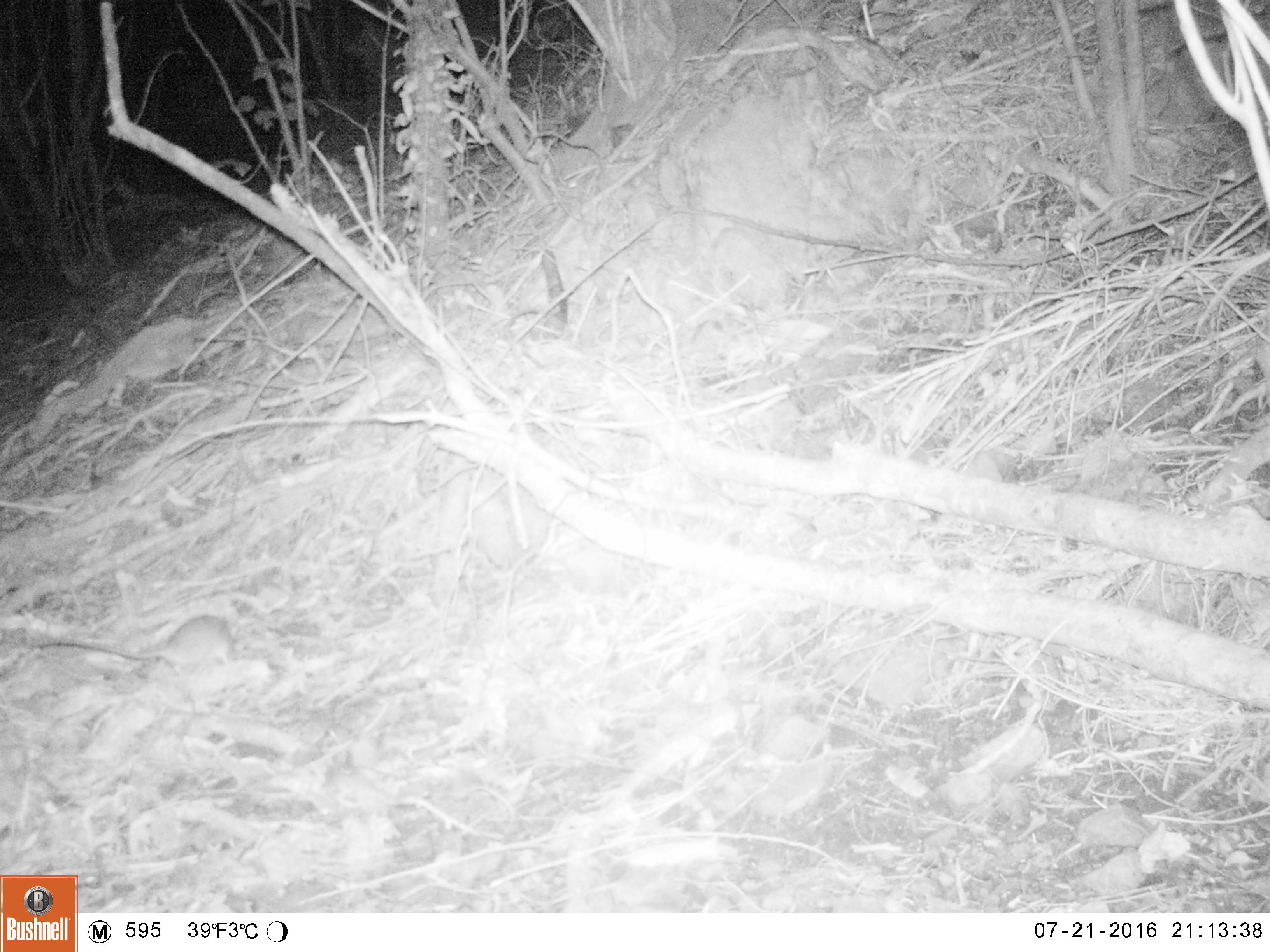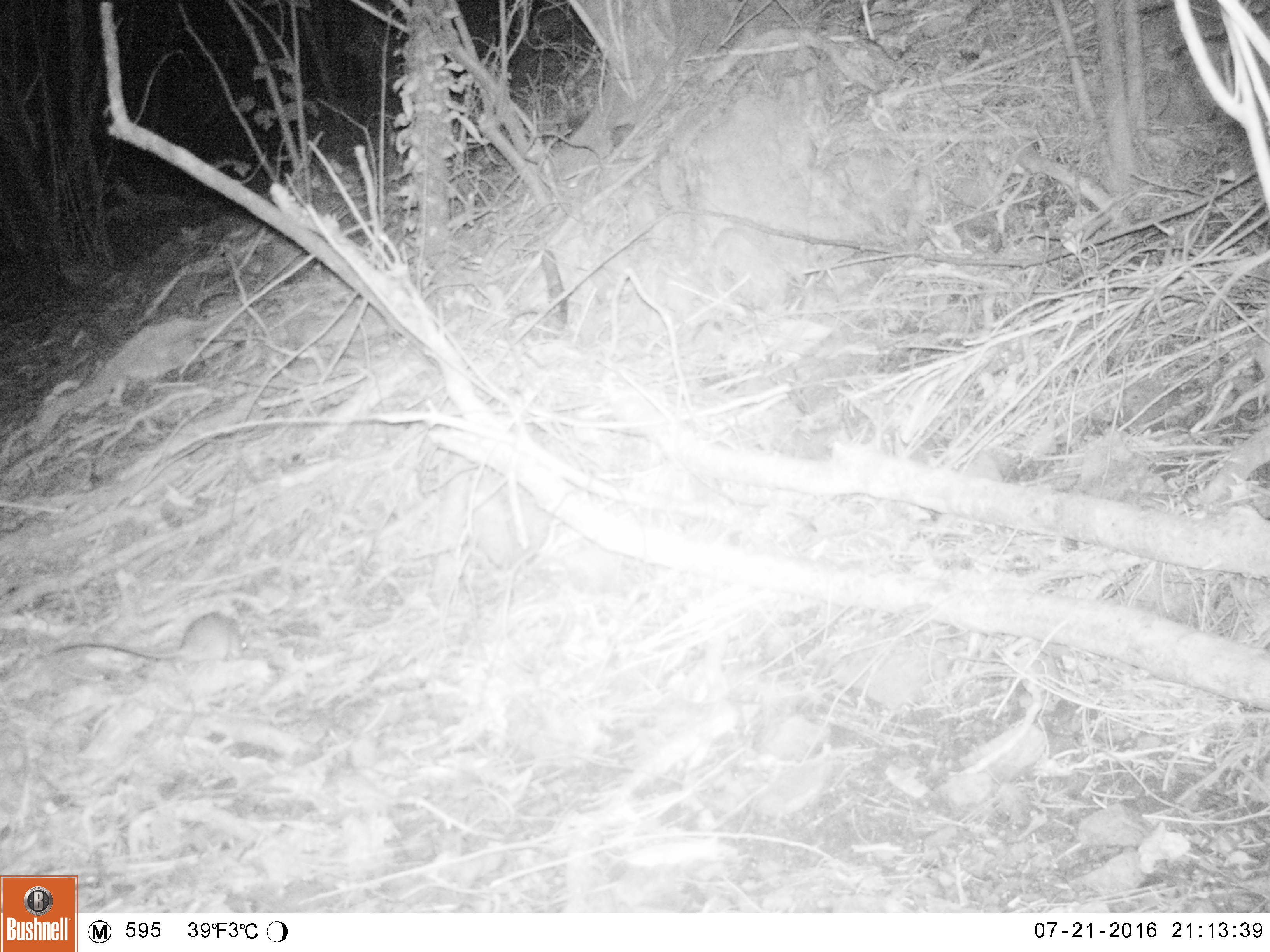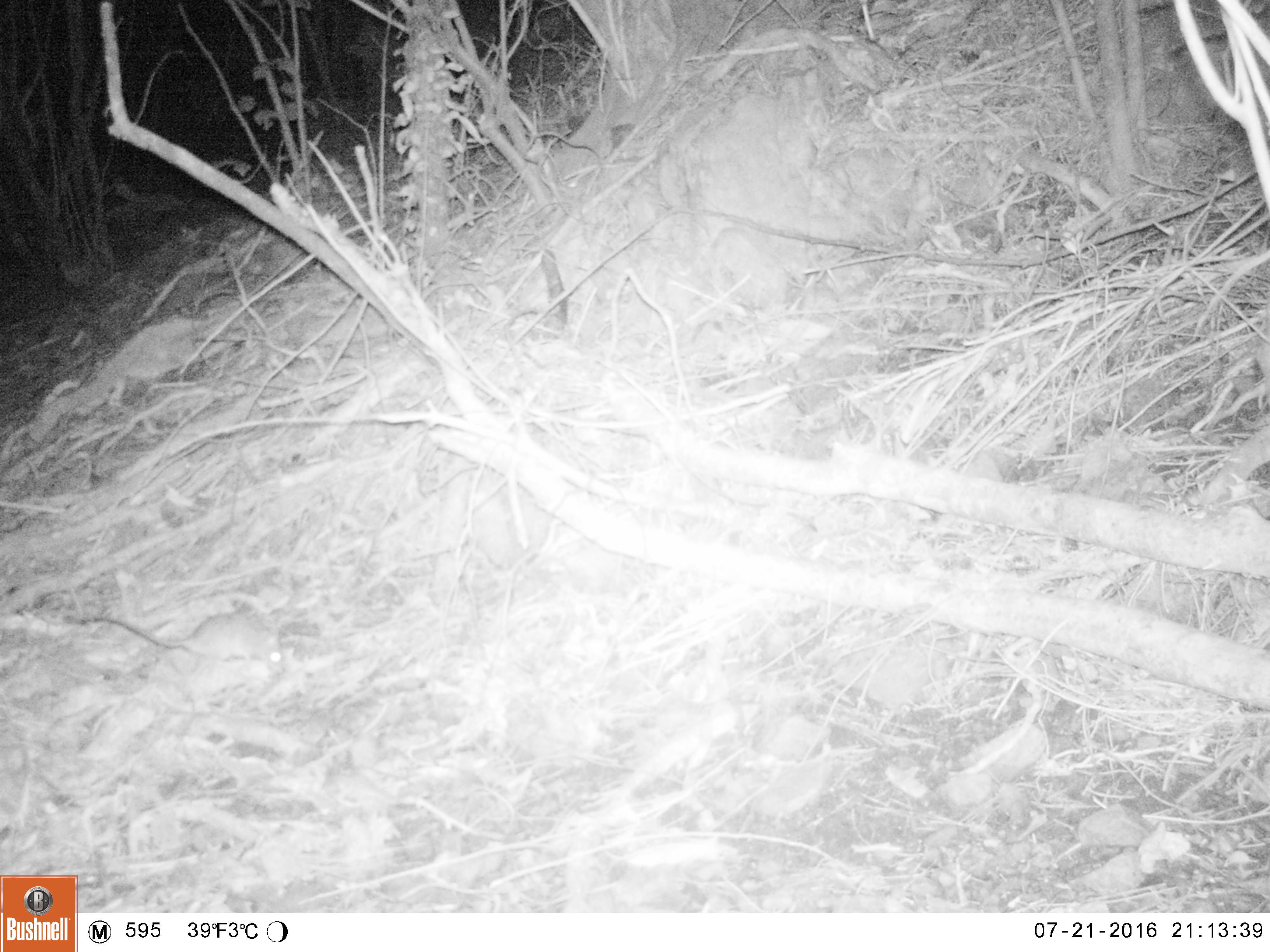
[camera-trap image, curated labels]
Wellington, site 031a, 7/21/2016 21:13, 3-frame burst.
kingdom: Animalia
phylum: Chordata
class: Mammalia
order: Rodentia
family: Muridae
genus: Rattus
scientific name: Rattus rattus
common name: ship rat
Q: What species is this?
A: Ship rat (Rattus rattus).